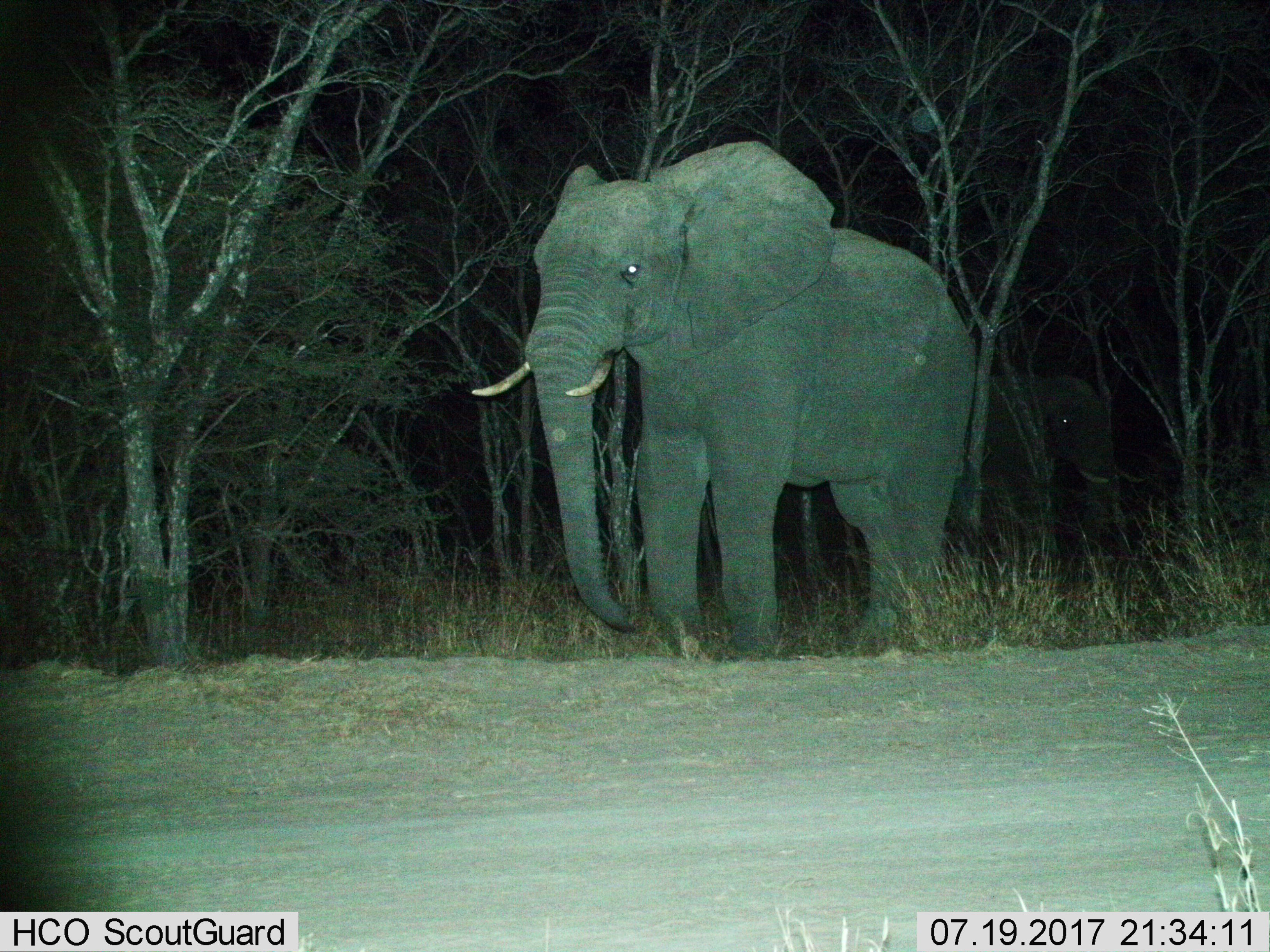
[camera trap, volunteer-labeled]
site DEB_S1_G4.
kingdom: Animalia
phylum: Chordata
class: Mammalia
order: Proboscidea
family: Elephantidae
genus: Loxodonta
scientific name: Loxodonta africana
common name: african bush elephant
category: elephant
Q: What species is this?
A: Elephant (african bush elephant) (Loxodonta africana).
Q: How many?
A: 2.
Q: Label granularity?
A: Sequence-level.